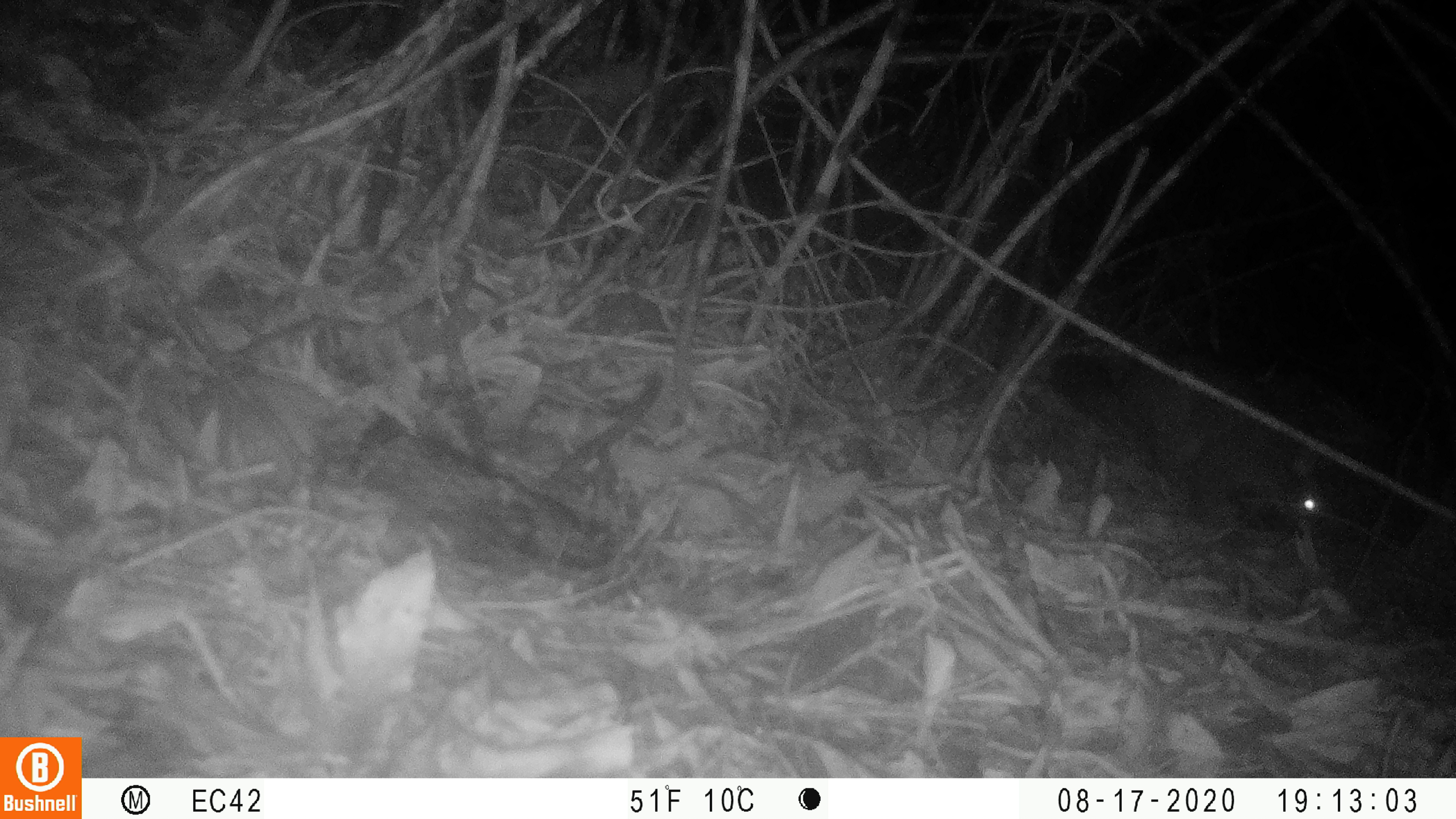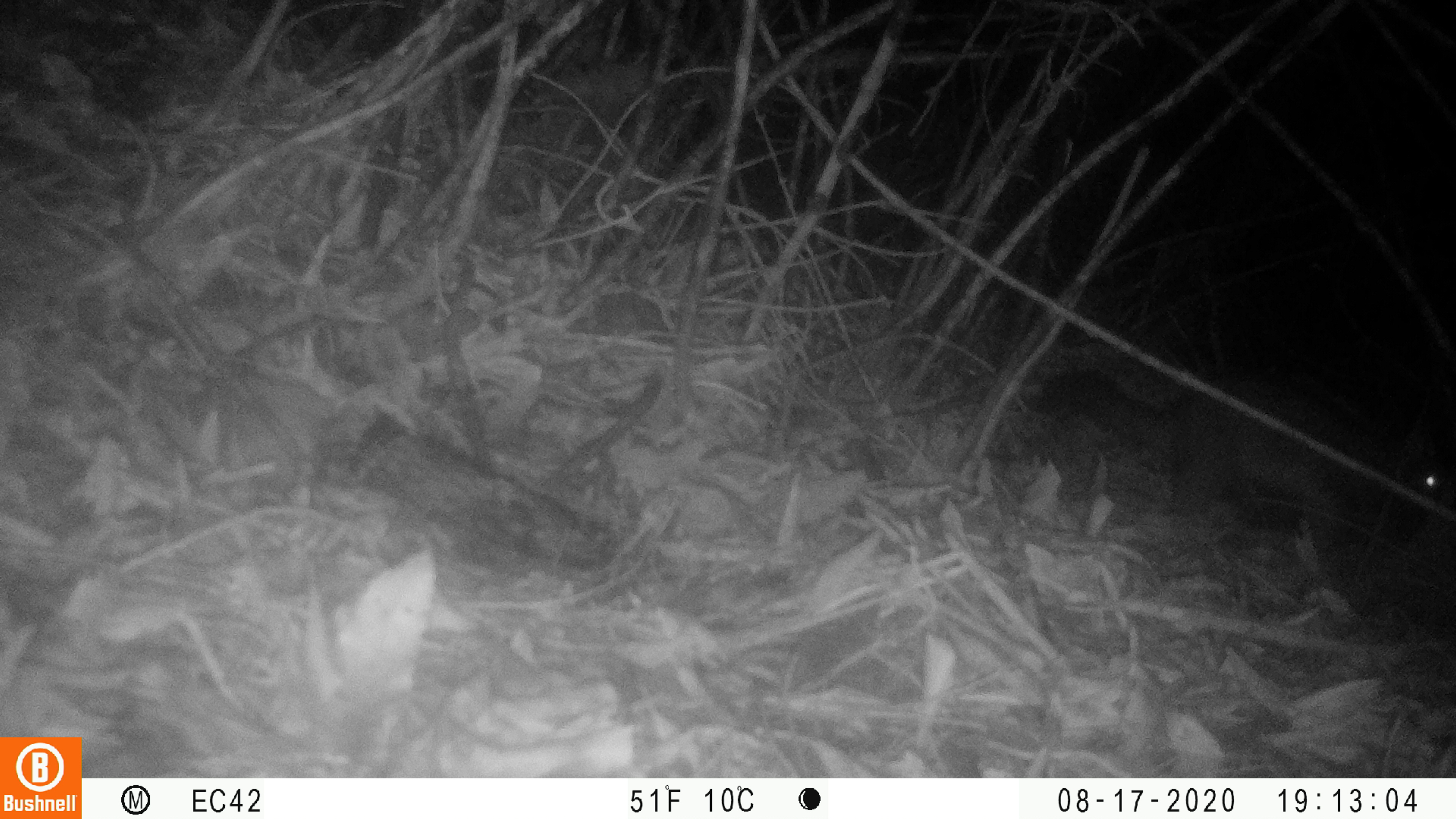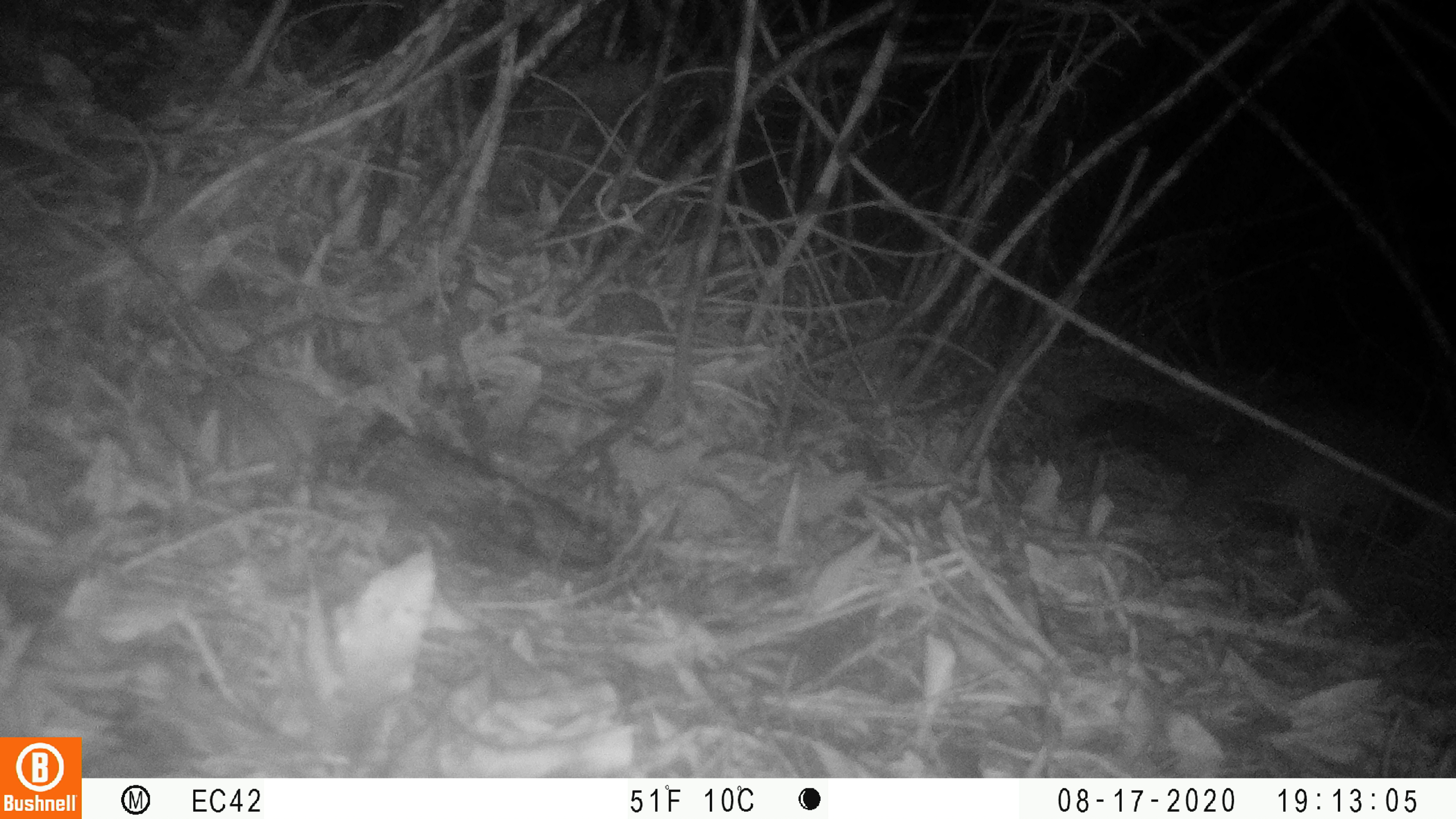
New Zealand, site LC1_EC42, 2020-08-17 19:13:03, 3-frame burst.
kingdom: Animalia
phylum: Chordata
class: Mammalia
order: Rodentia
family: Muridae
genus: Rattus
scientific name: Rattus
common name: rat